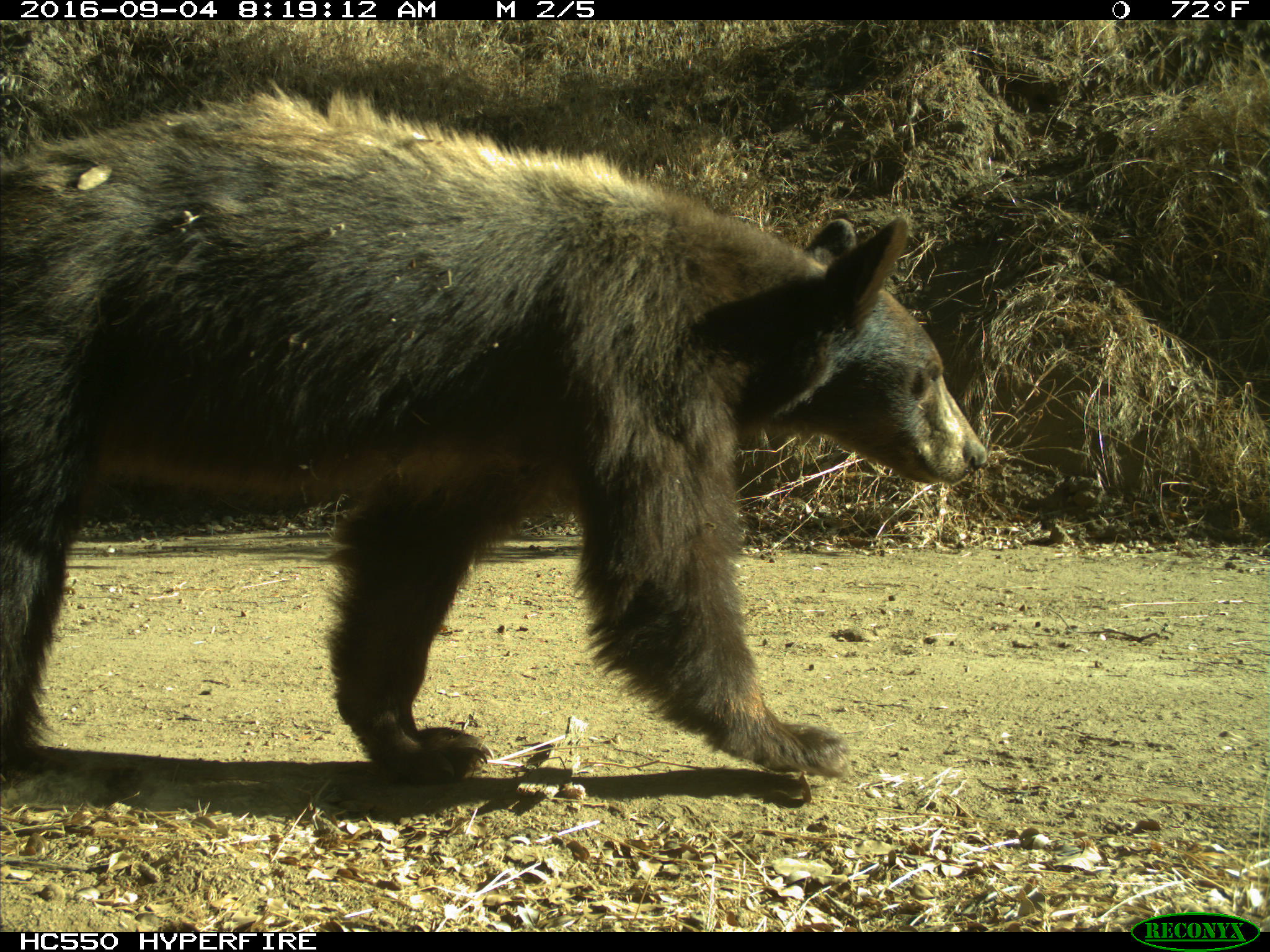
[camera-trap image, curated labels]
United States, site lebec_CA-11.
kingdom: Animalia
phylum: Chordata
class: Mammalia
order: Carnivora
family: Ursidae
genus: Ursus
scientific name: Ursus americanus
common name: american black bear